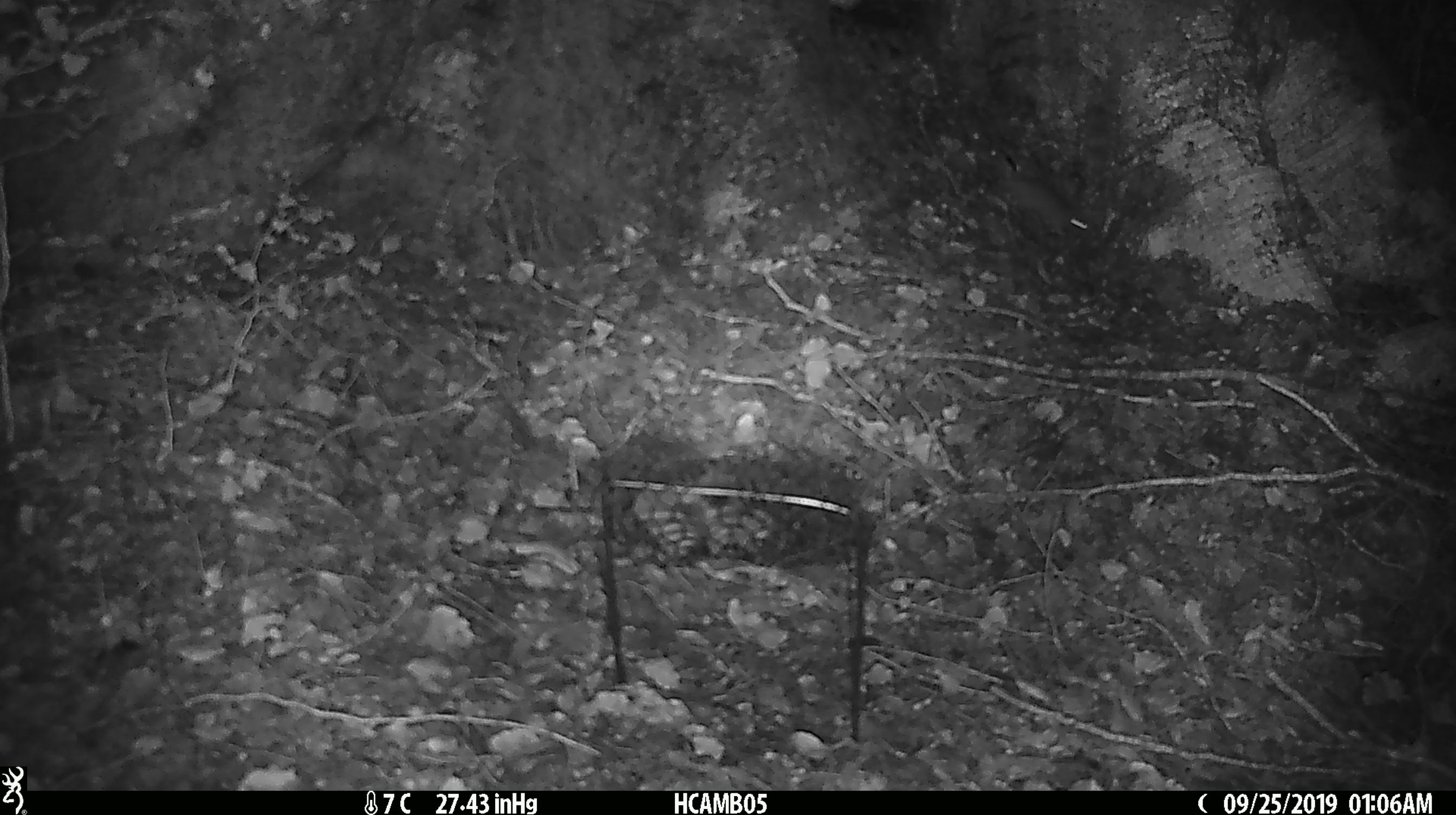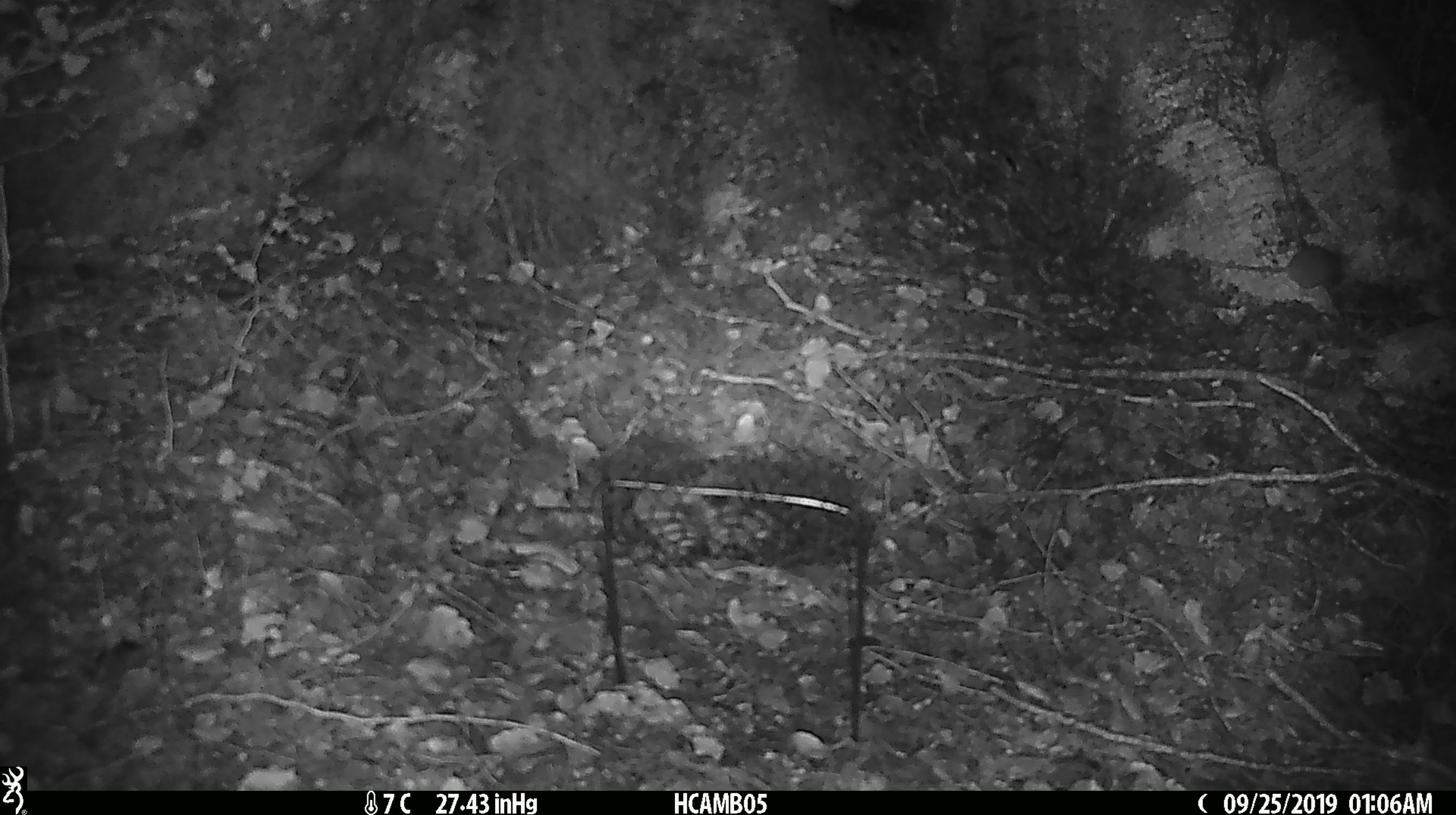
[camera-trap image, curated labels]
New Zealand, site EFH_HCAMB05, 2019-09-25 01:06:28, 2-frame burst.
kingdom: Animalia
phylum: Chordata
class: Mammalia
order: Rodentia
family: Muridae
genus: Mus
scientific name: Mus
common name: mouse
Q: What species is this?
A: Mouse (Mus).